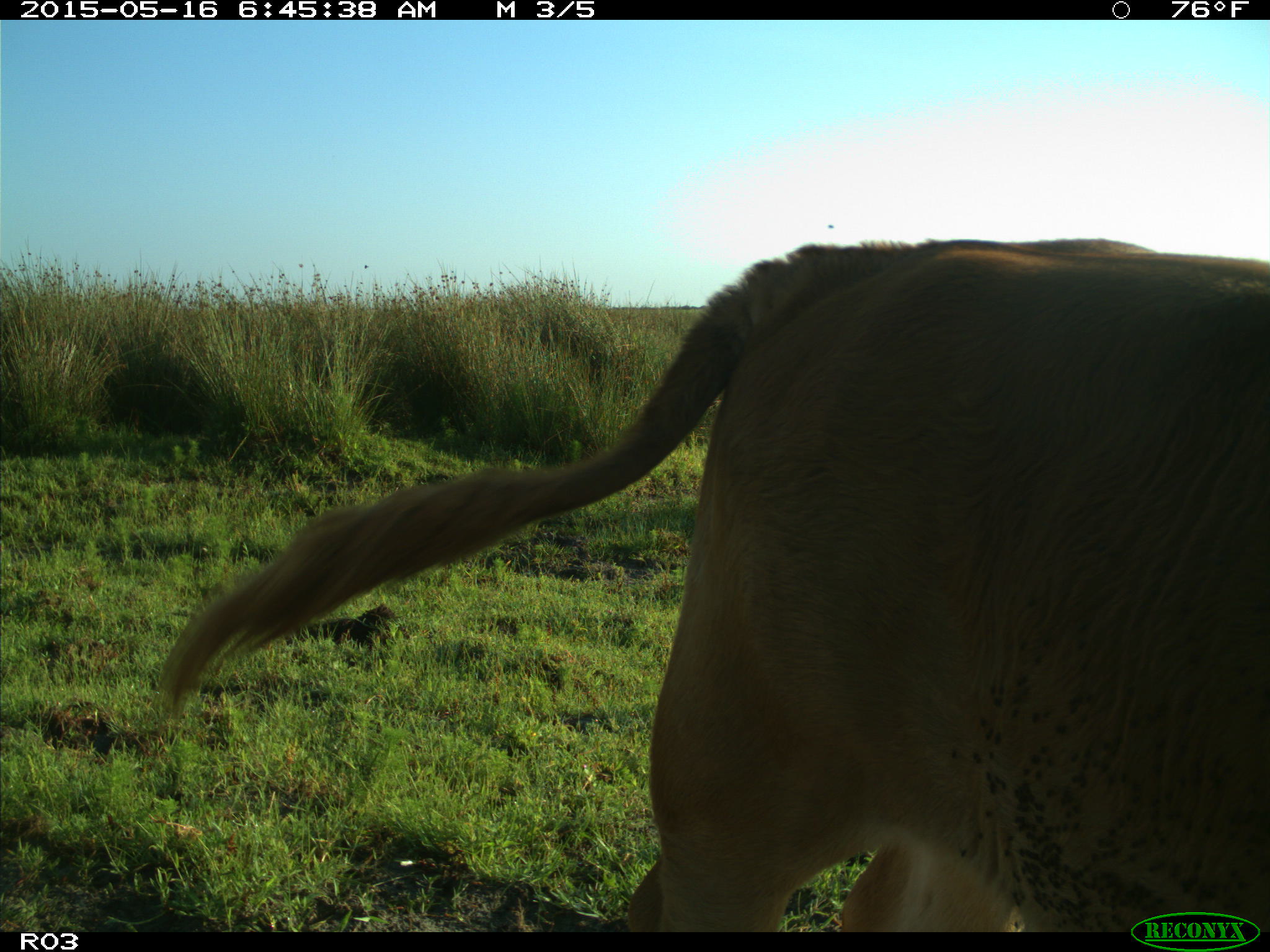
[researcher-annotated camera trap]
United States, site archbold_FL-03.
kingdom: Animalia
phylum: Chordata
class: Mammalia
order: Artiodactyla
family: Bovidae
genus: Bos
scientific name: Bos taurus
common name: domestic cow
Bos taurus (domestic cow).